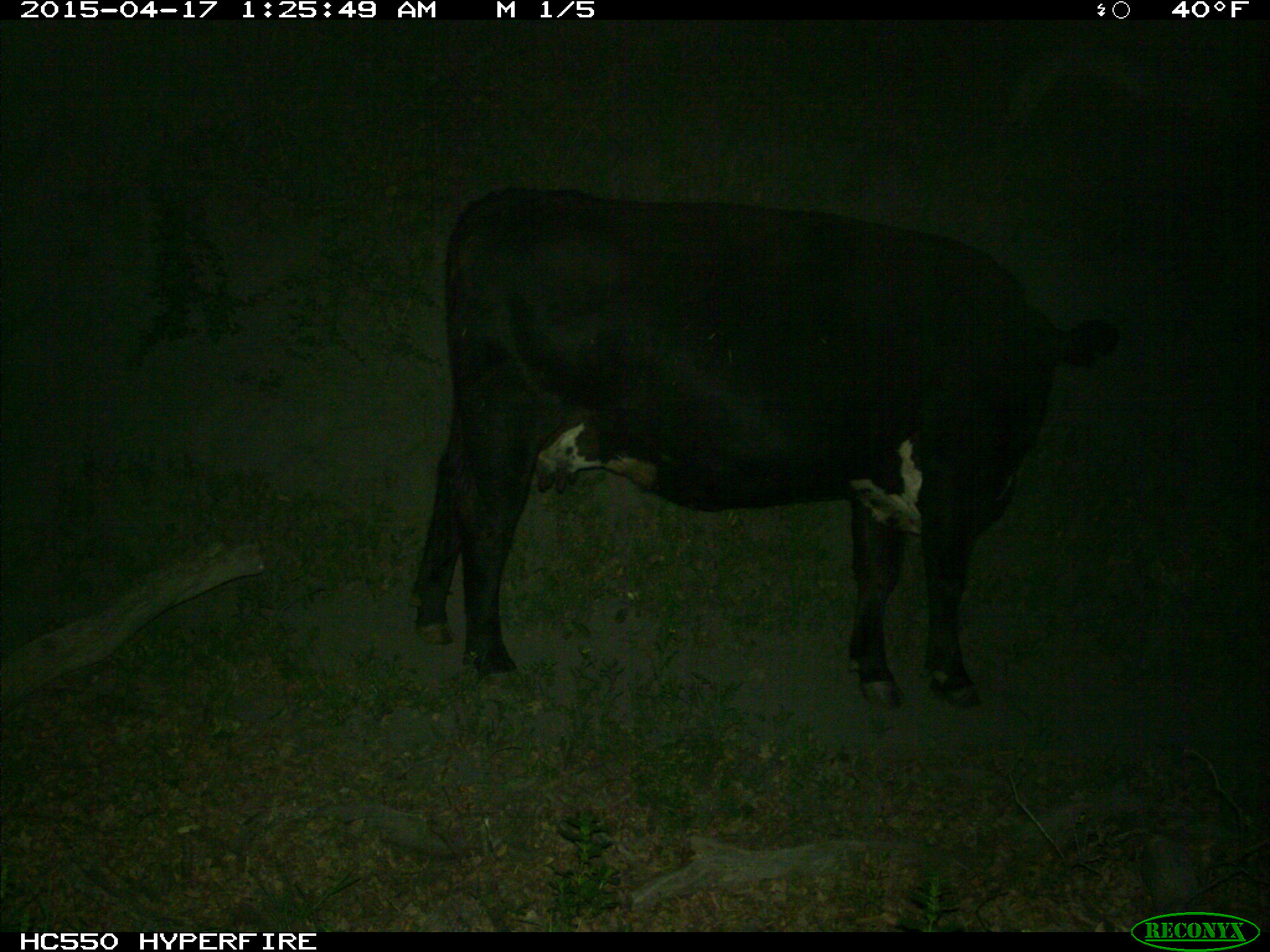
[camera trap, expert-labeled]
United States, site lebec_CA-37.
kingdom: Animalia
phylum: Chordata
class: Mammalia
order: Artiodactyla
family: Bovidae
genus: Bos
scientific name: Bos taurus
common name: domestic cow